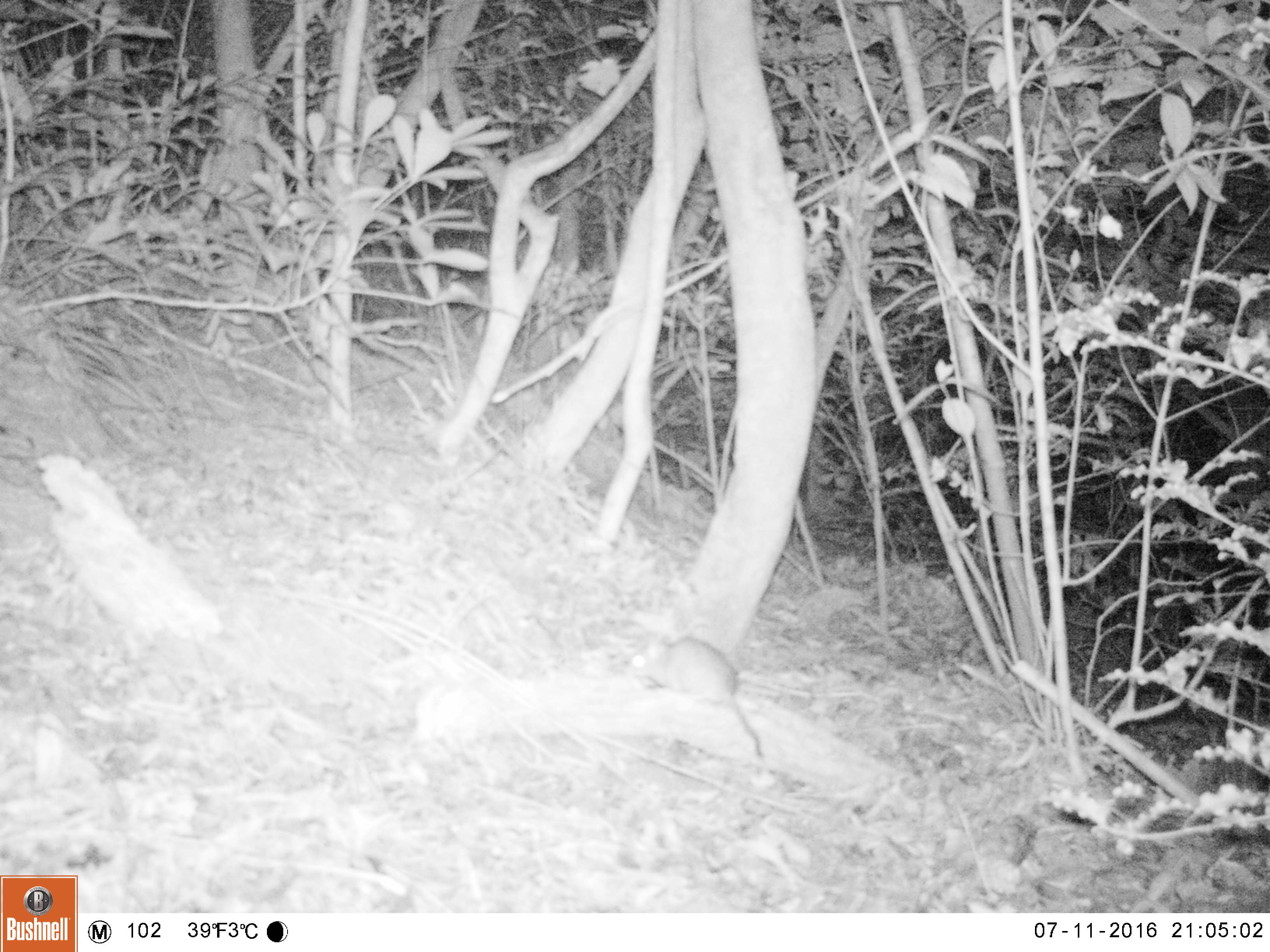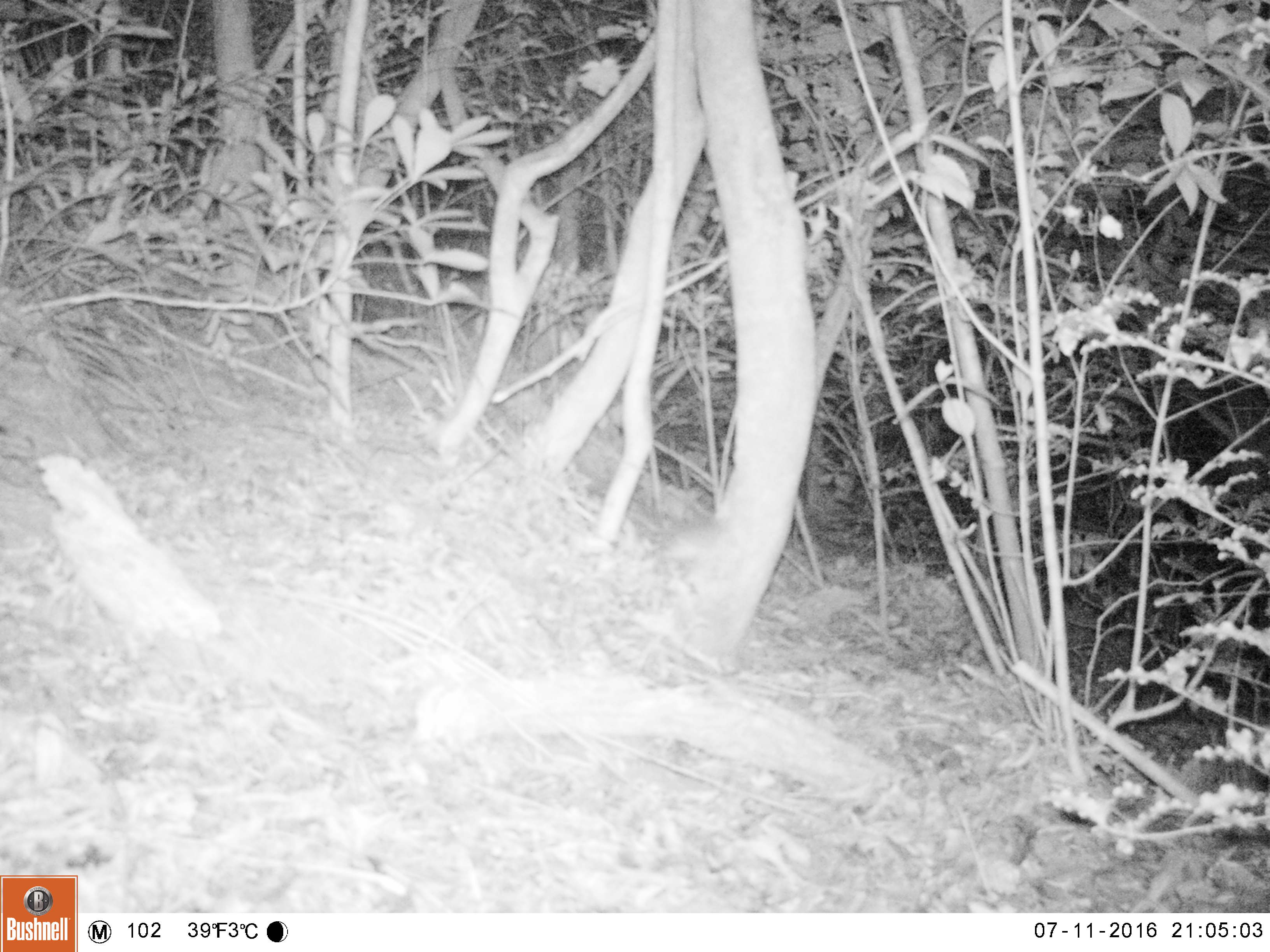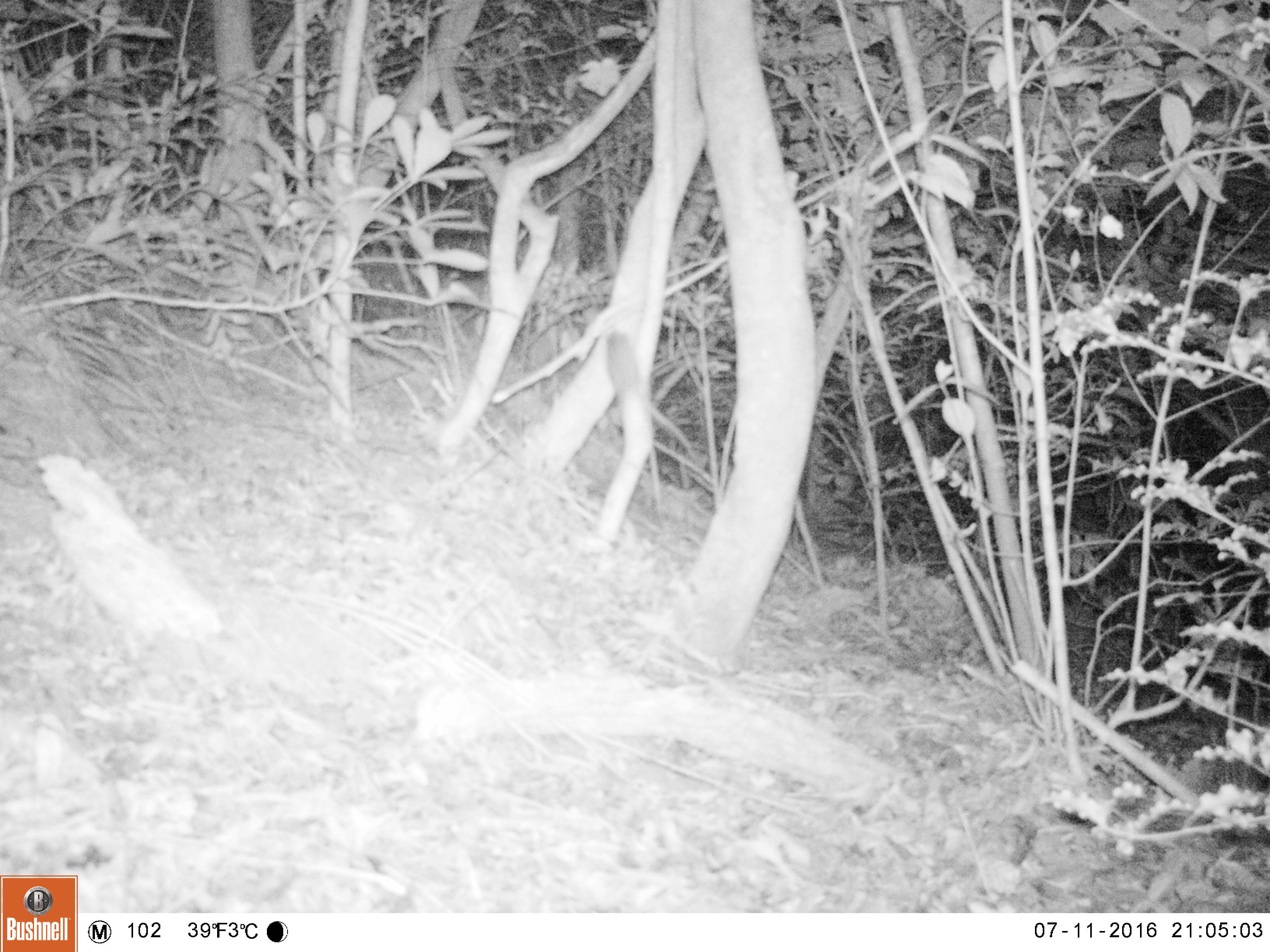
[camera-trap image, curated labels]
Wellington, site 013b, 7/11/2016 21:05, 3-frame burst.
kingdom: Animalia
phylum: Chordata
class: Mammalia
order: Rodentia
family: Muridae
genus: Rattus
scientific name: Rattus rattus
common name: ship rat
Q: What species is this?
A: Ship rat (Rattus rattus).